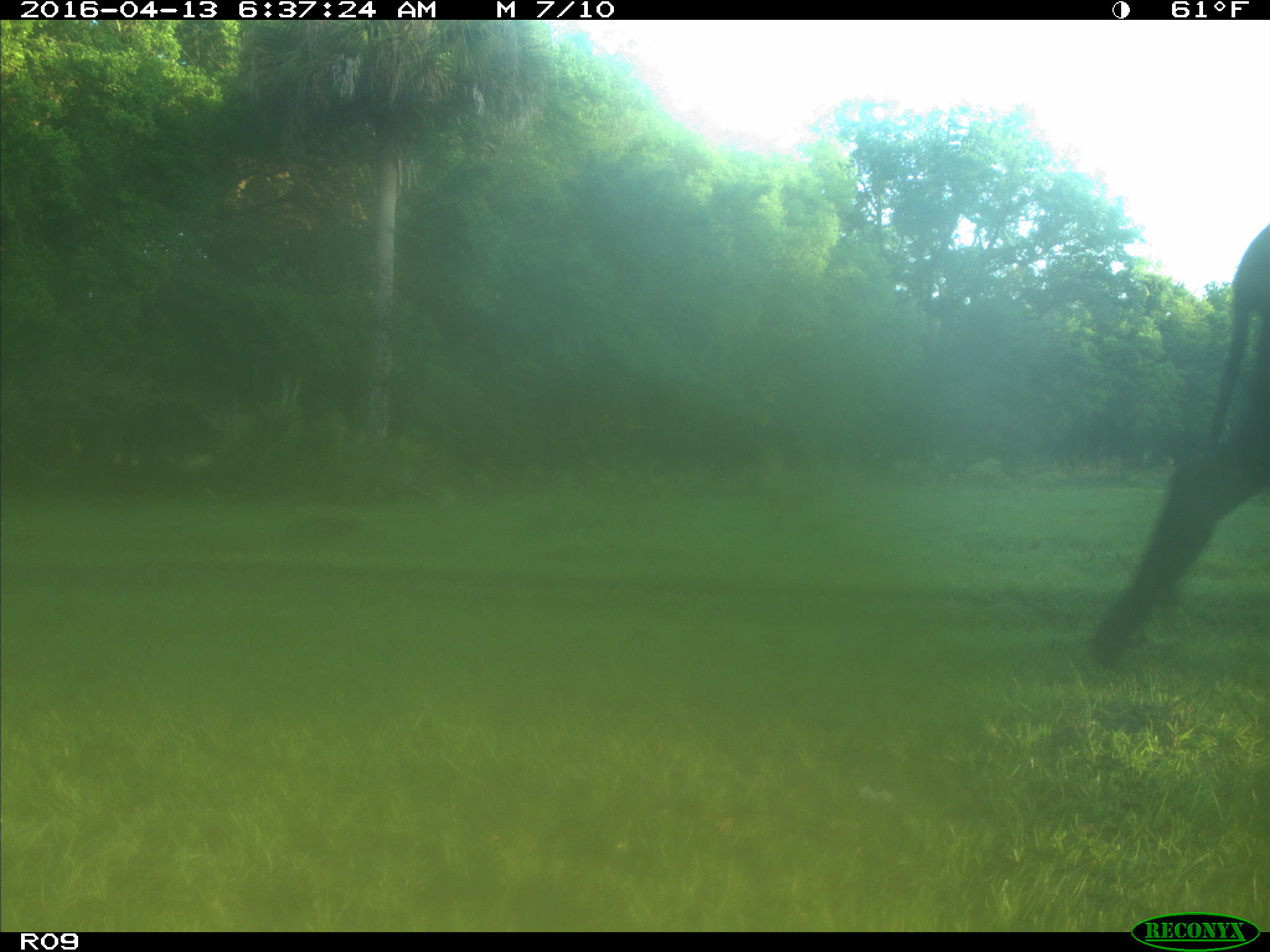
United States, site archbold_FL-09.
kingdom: Animalia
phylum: Chordata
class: Mammalia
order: Artiodactyla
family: Bovidae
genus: Bos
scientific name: Bos taurus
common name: domestic cow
Bos taurus (domestic cow).